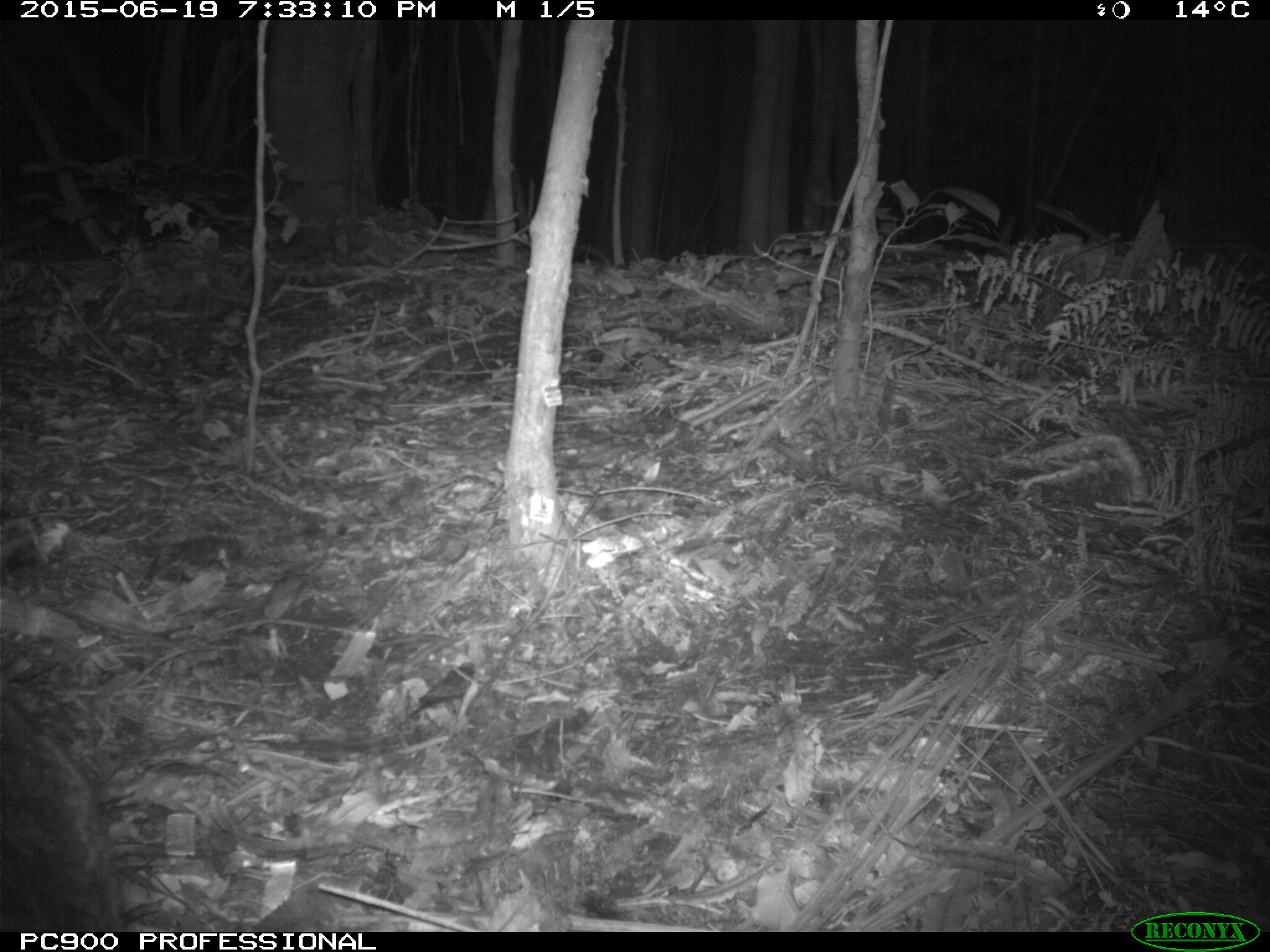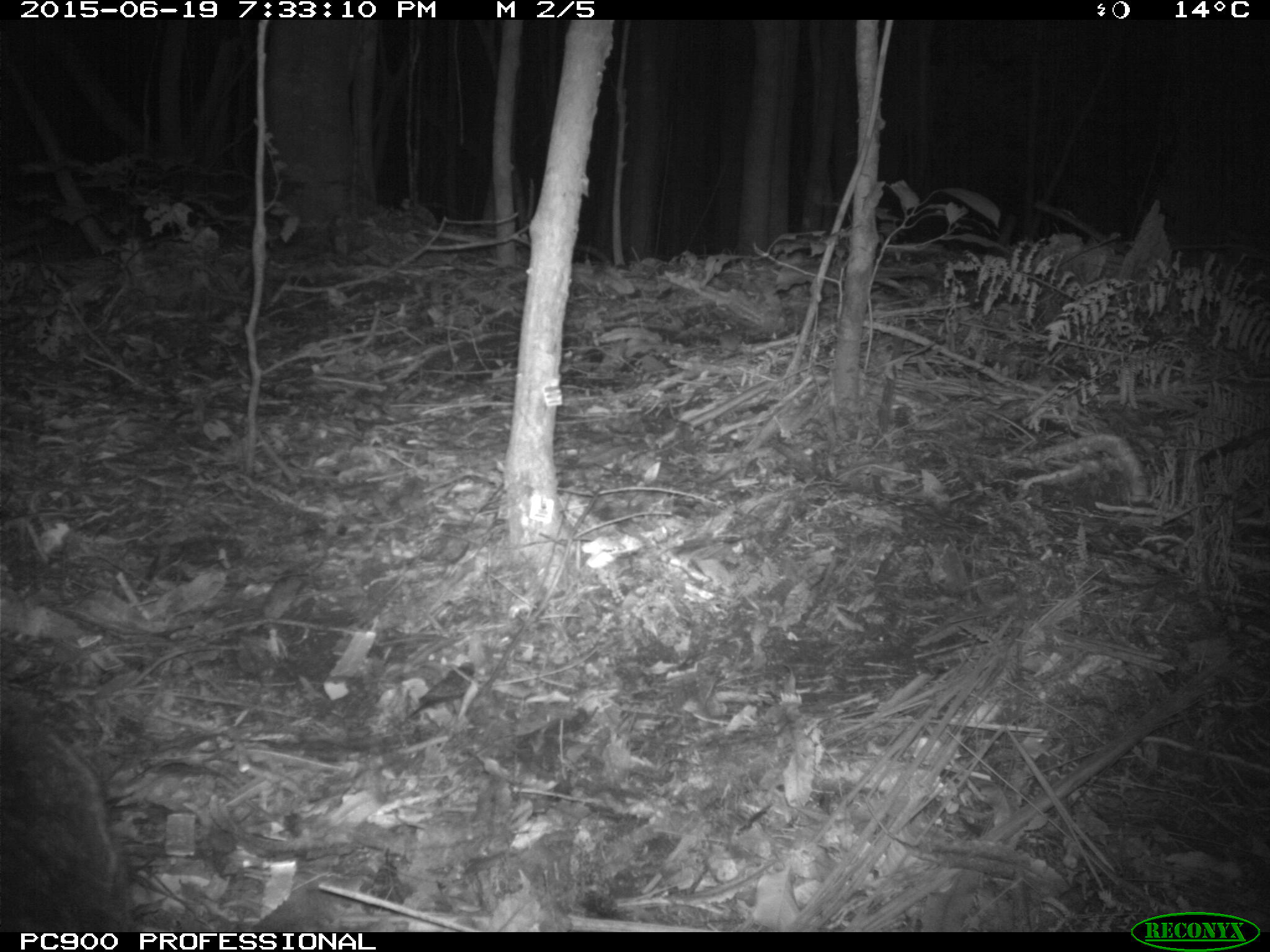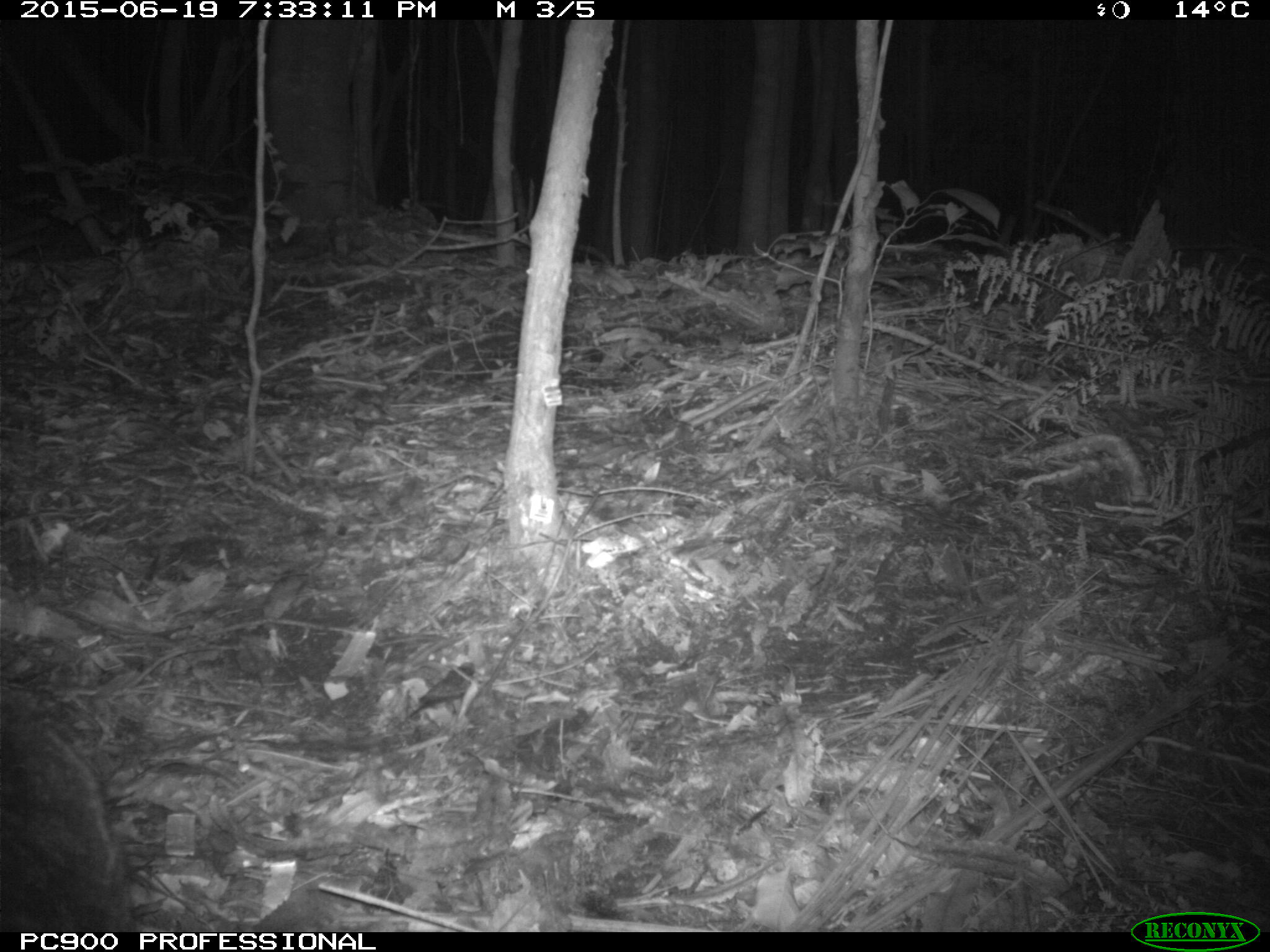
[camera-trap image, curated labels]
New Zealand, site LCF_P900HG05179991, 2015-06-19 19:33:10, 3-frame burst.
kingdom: Animalia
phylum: Chordata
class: Mammalia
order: Diprotodontia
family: Macropodidae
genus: Notamacropus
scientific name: Notamacropus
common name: wallaby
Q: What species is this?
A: Wallaby (Notamacropus).